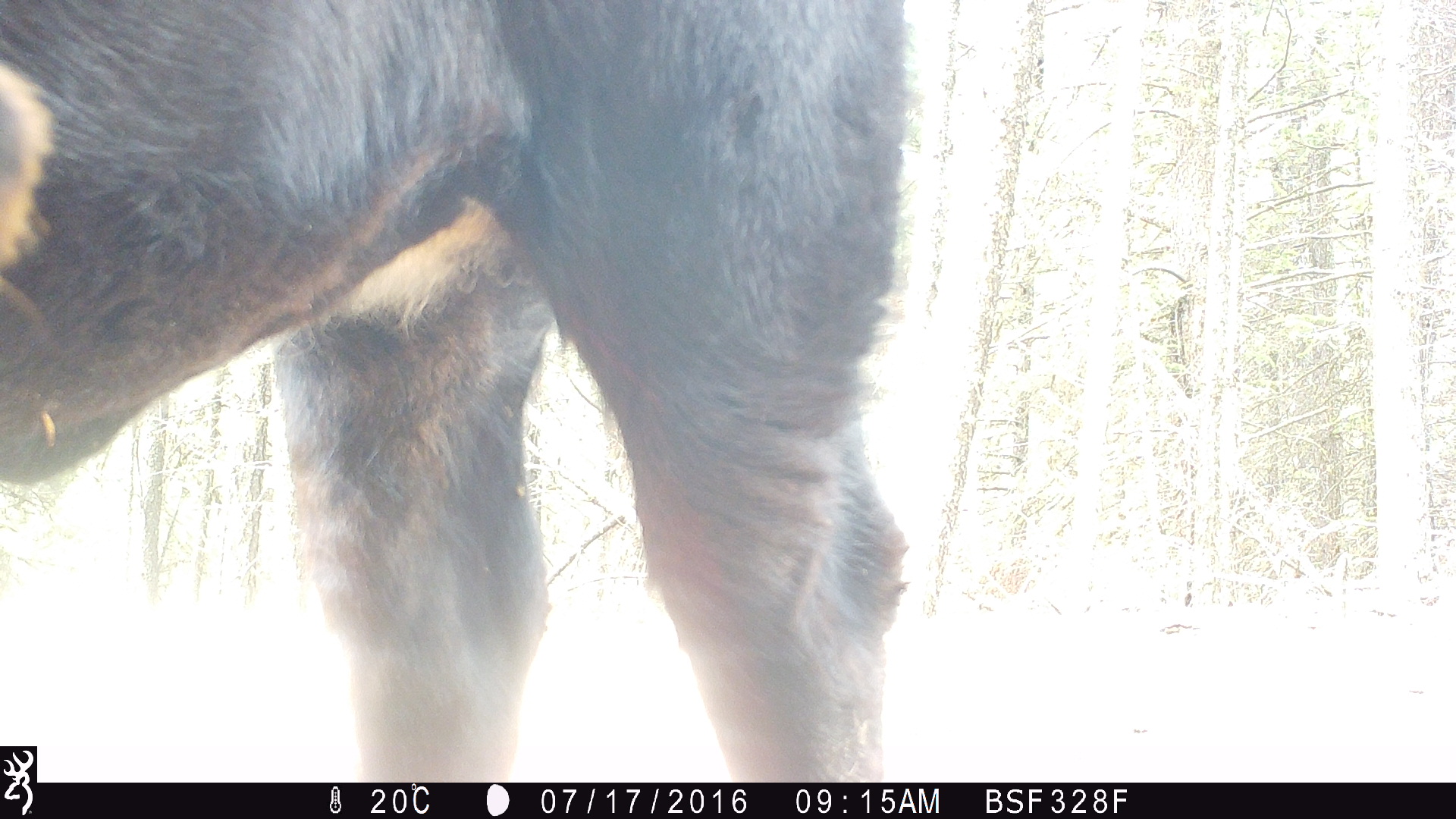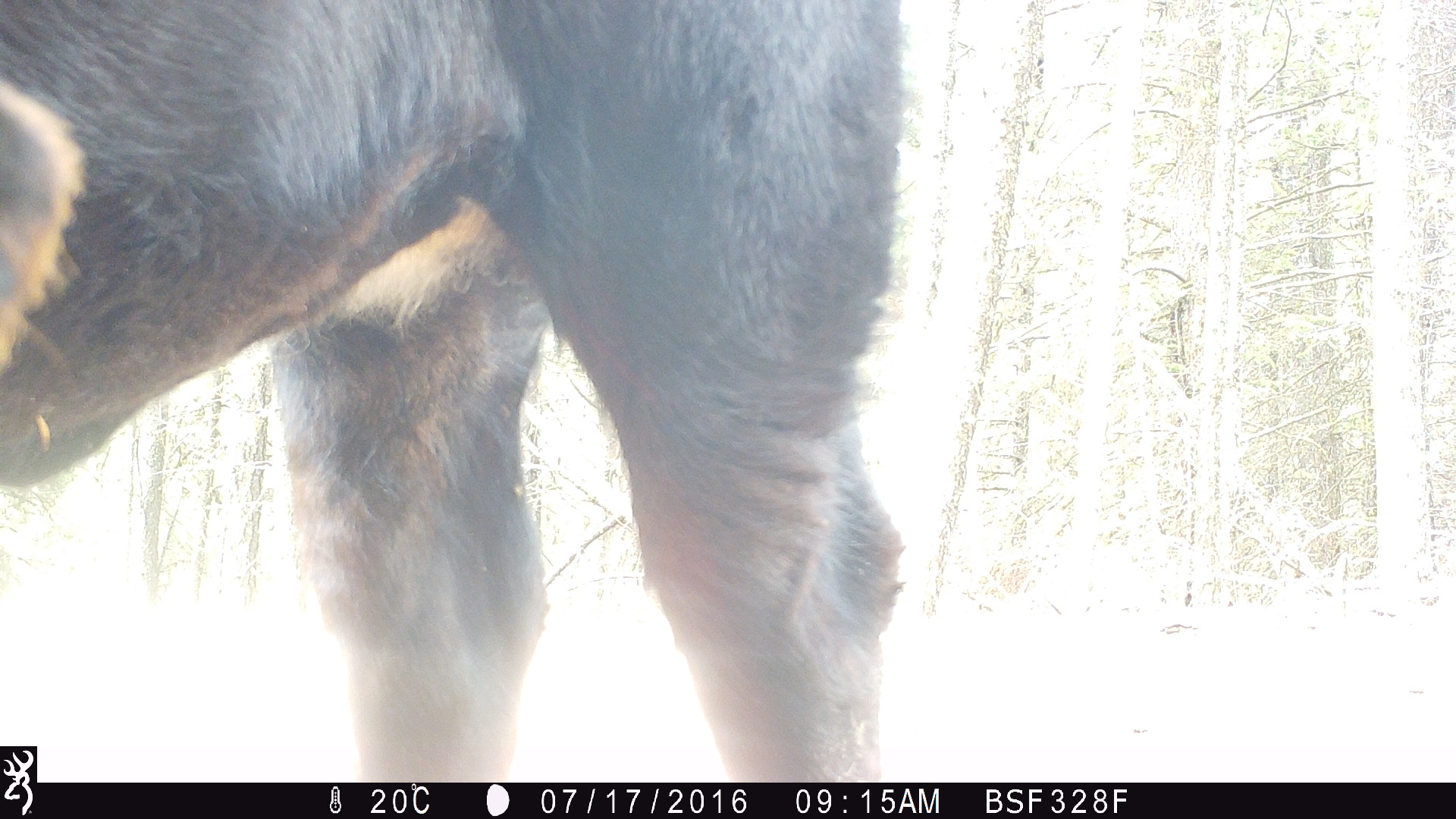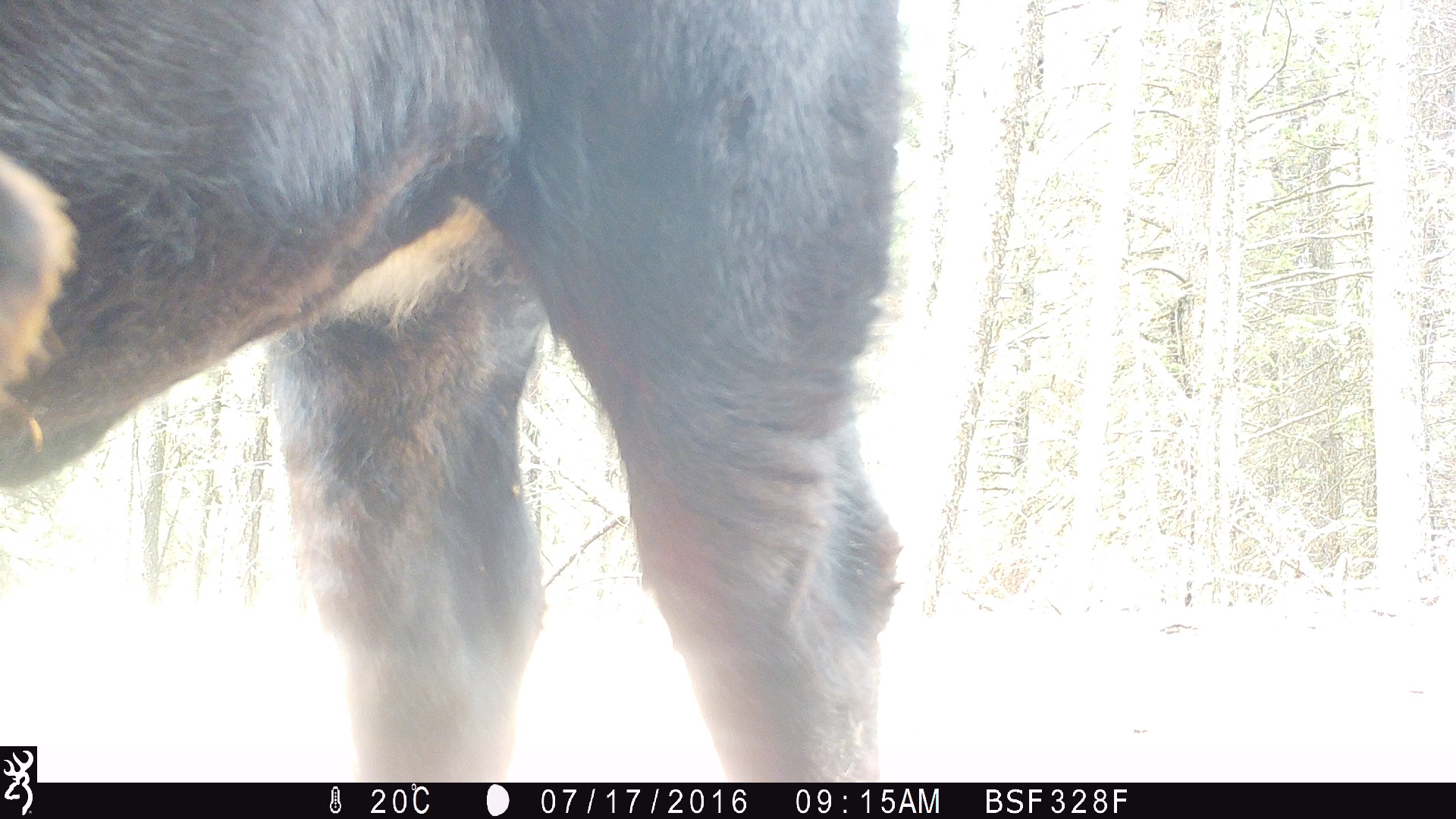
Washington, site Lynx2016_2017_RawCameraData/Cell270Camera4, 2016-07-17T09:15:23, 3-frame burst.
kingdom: Animalia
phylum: Chordata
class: Mammalia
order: Artiodactyla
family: Bovidae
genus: Bos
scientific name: Bos taurus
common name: domestic cattle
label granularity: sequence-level